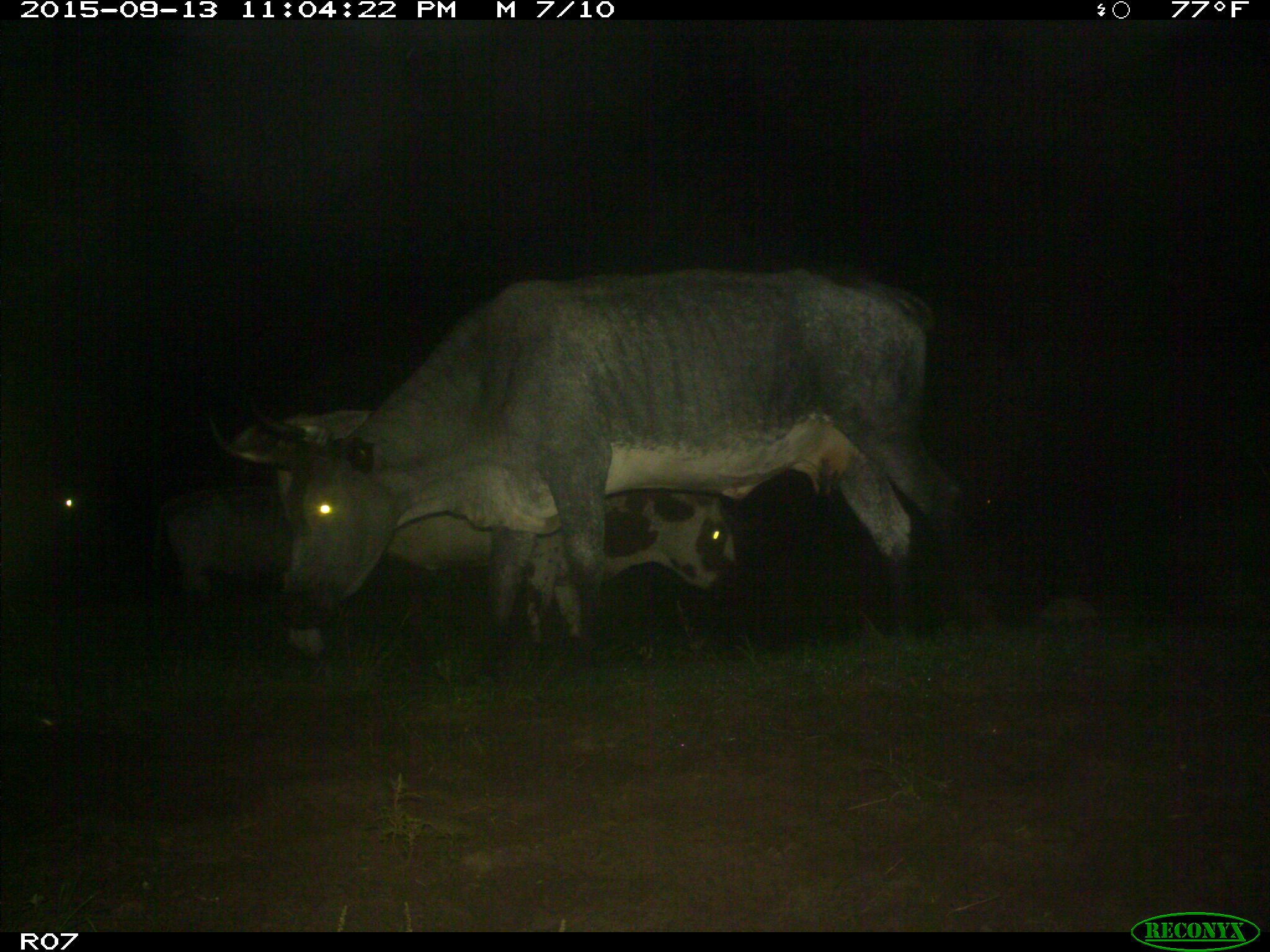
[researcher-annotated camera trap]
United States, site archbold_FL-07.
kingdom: Animalia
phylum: Chordata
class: Mammalia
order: Artiodactyla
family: Bovidae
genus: Bos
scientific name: Bos taurus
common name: domestic cow